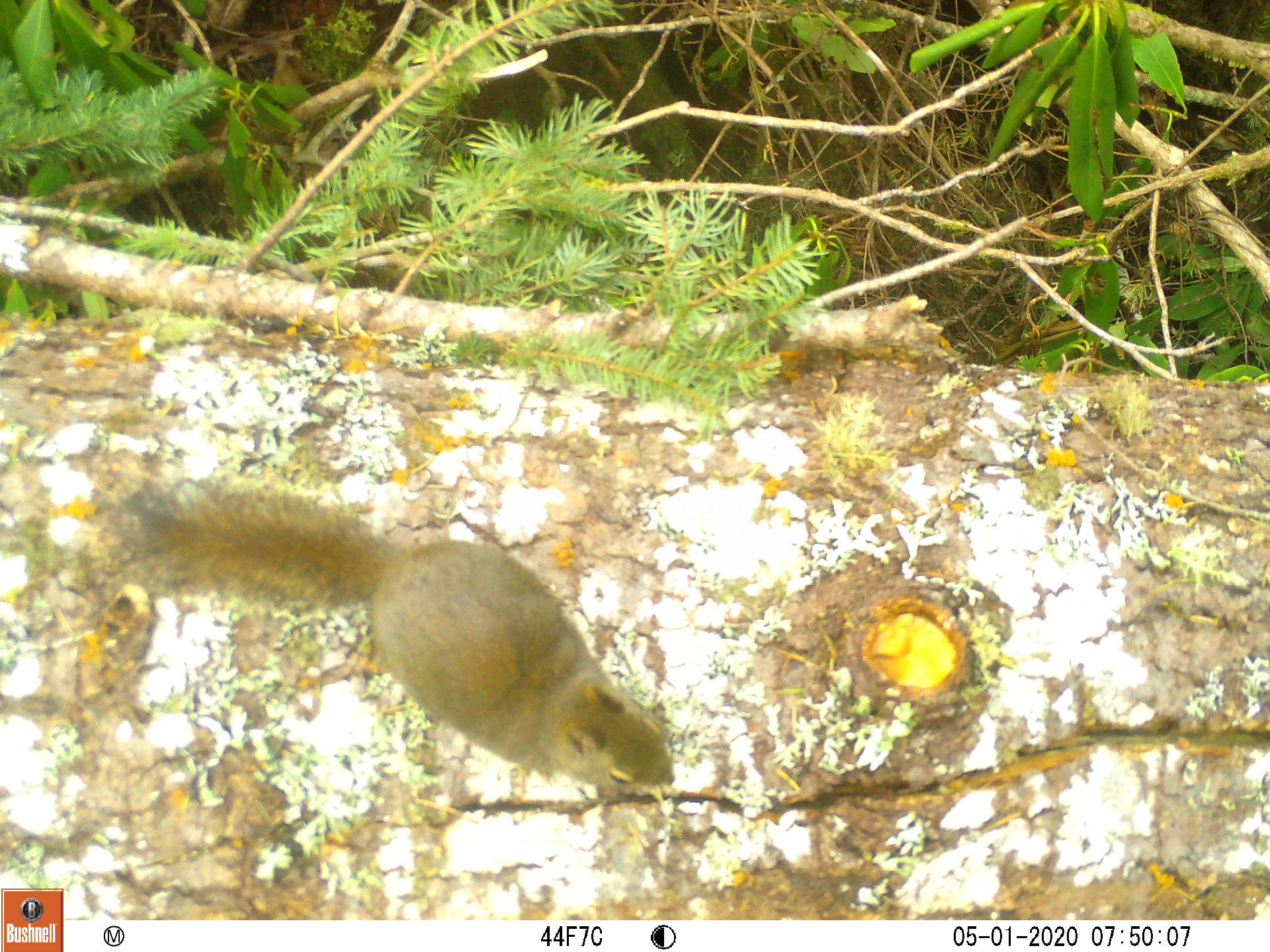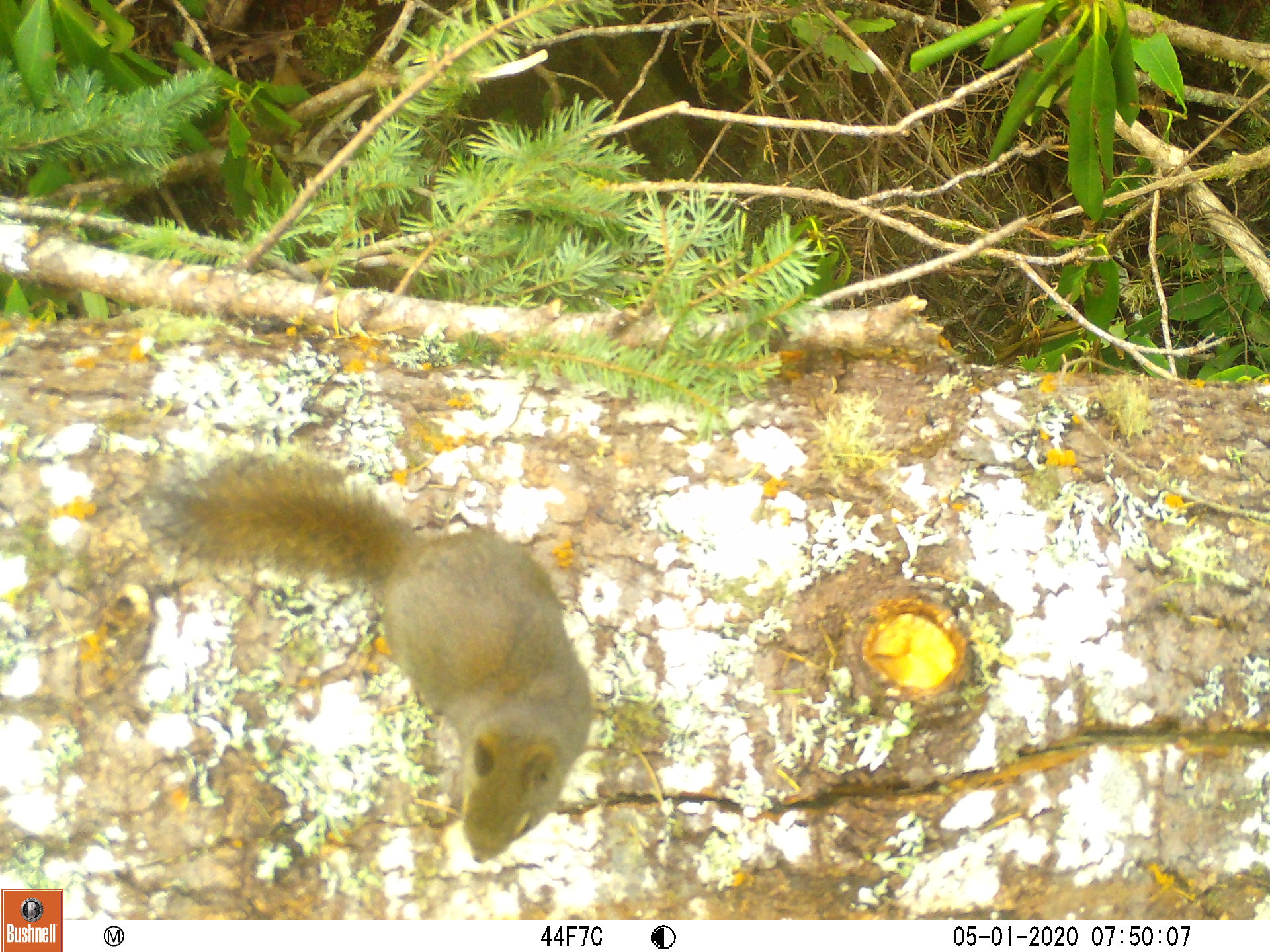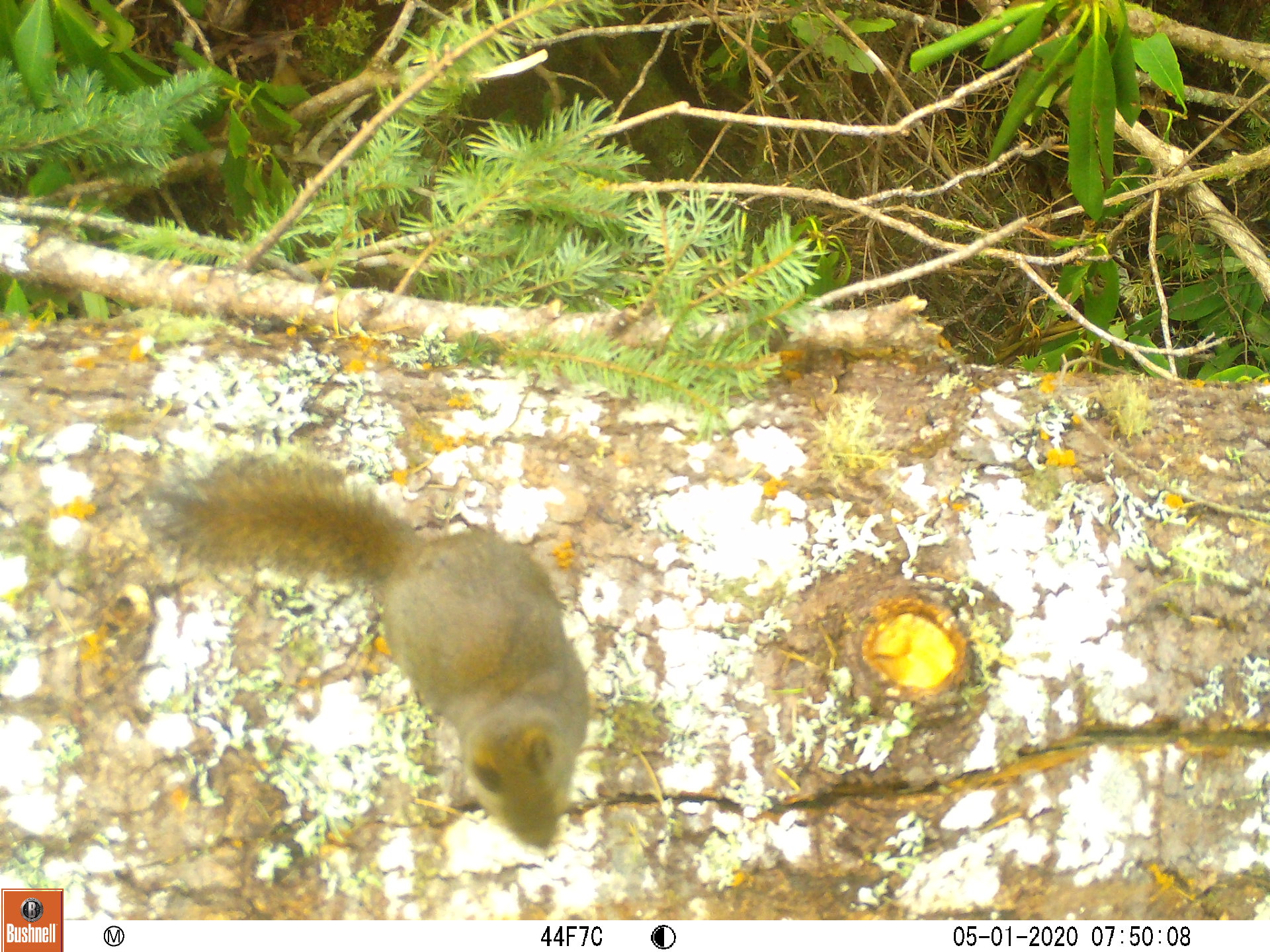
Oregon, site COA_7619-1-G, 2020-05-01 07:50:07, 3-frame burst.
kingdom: Animalia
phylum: Chordata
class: Mammalia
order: Rodentia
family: Sciuridae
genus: Tamiasciurus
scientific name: Tamiasciurus douglasii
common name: douglas squirrel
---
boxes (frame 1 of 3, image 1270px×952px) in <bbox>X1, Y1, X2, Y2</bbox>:
douglas squirrel: <bbox>128, 484, 676, 797</bbox>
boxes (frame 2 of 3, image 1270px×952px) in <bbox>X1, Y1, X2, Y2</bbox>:
douglas squirrel: <bbox>155, 469, 599, 865</bbox>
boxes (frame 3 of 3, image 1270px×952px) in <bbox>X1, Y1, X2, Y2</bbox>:
douglas squirrel: <bbox>153, 469, 588, 854</bbox>